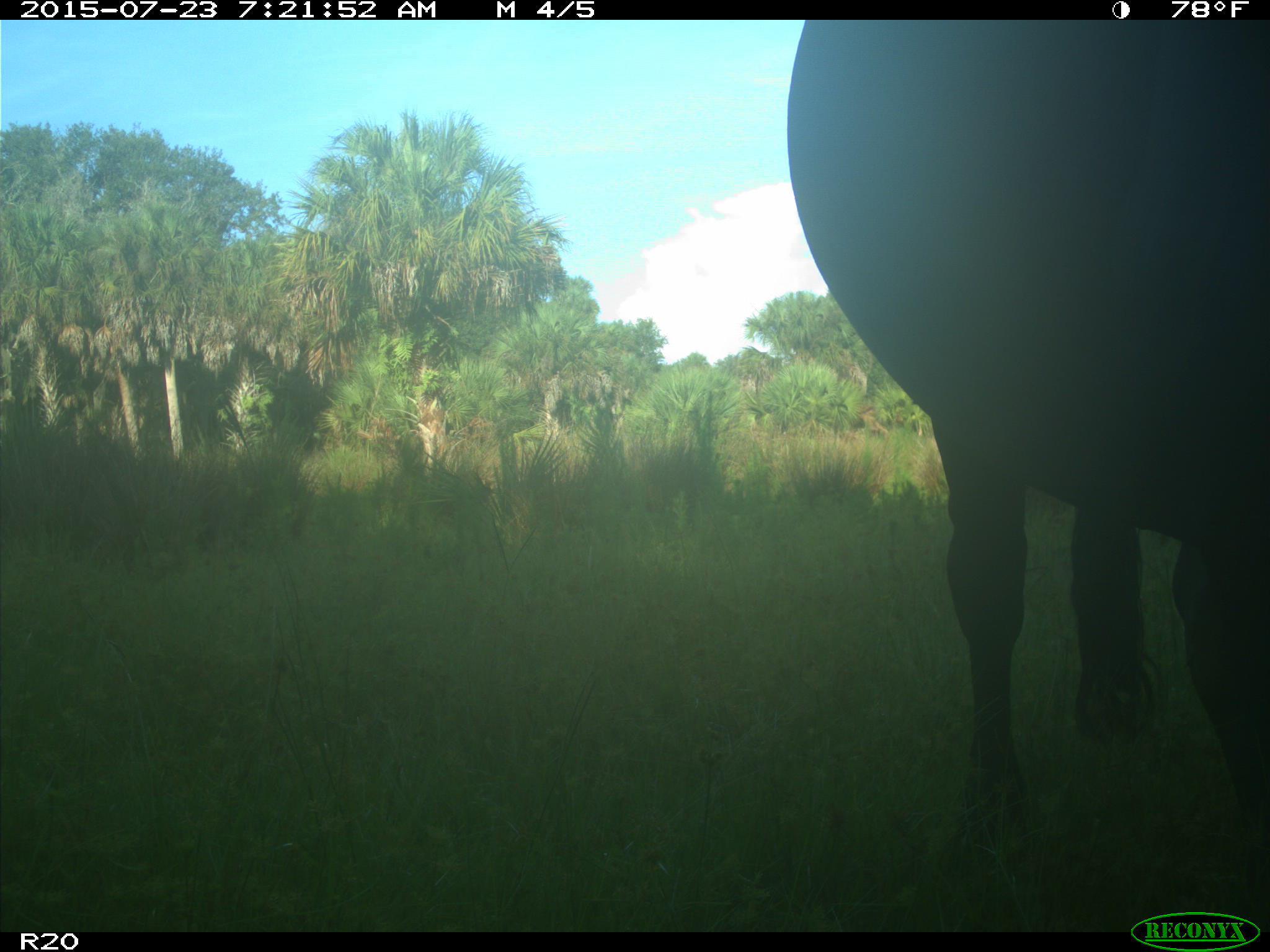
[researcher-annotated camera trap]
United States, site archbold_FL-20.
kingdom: Animalia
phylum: Chordata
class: Mammalia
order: Artiodactyla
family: Bovidae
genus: Bos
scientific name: Bos taurus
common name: domestic cow